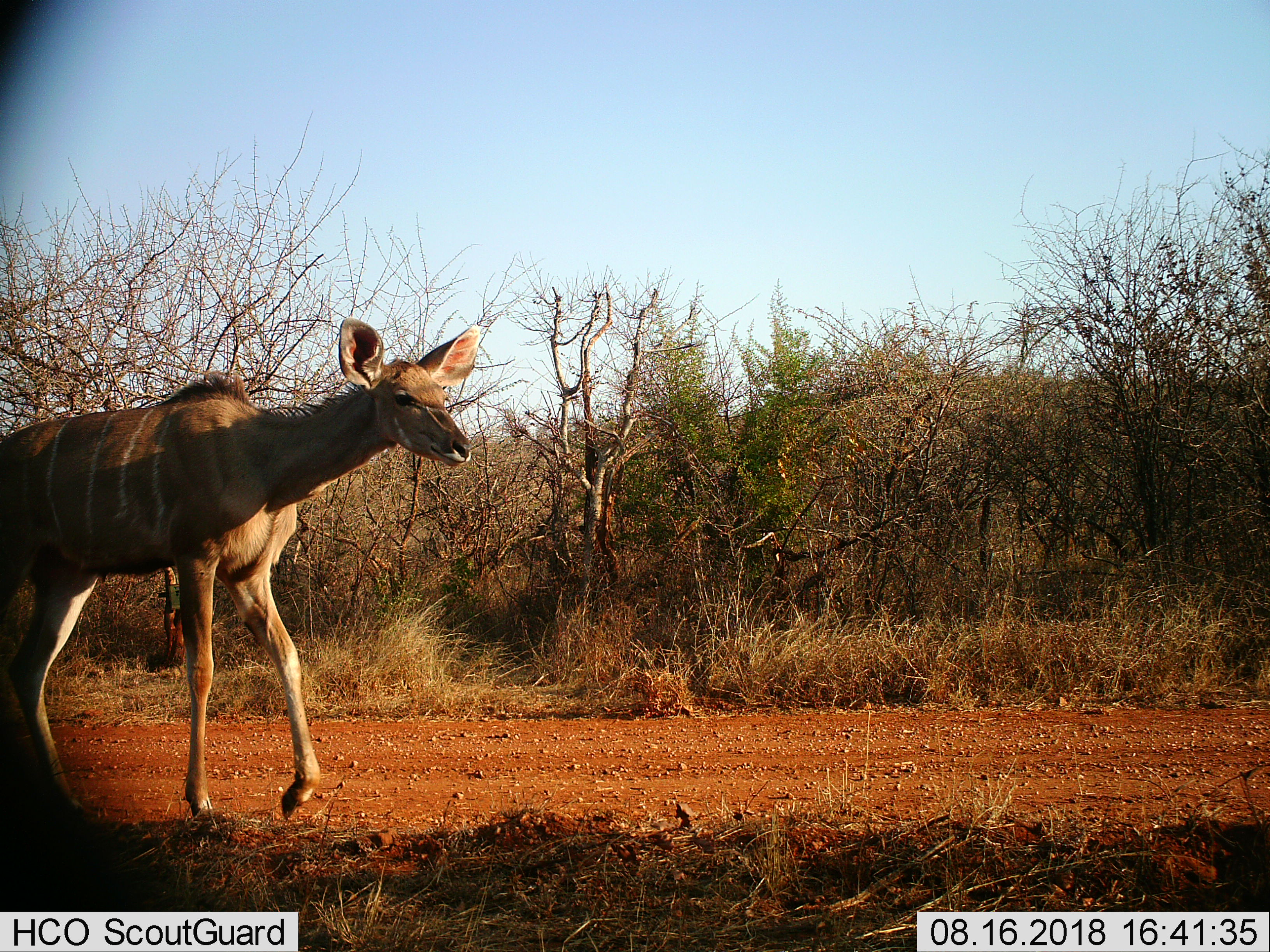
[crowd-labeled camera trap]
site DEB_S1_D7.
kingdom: Animalia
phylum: Chordata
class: Mammalia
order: Artiodactyla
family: Bovidae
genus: Tragelaphus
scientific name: Tragelaphus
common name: kudu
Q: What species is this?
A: Kudu (Tragelaphus).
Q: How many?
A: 1.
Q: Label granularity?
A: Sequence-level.